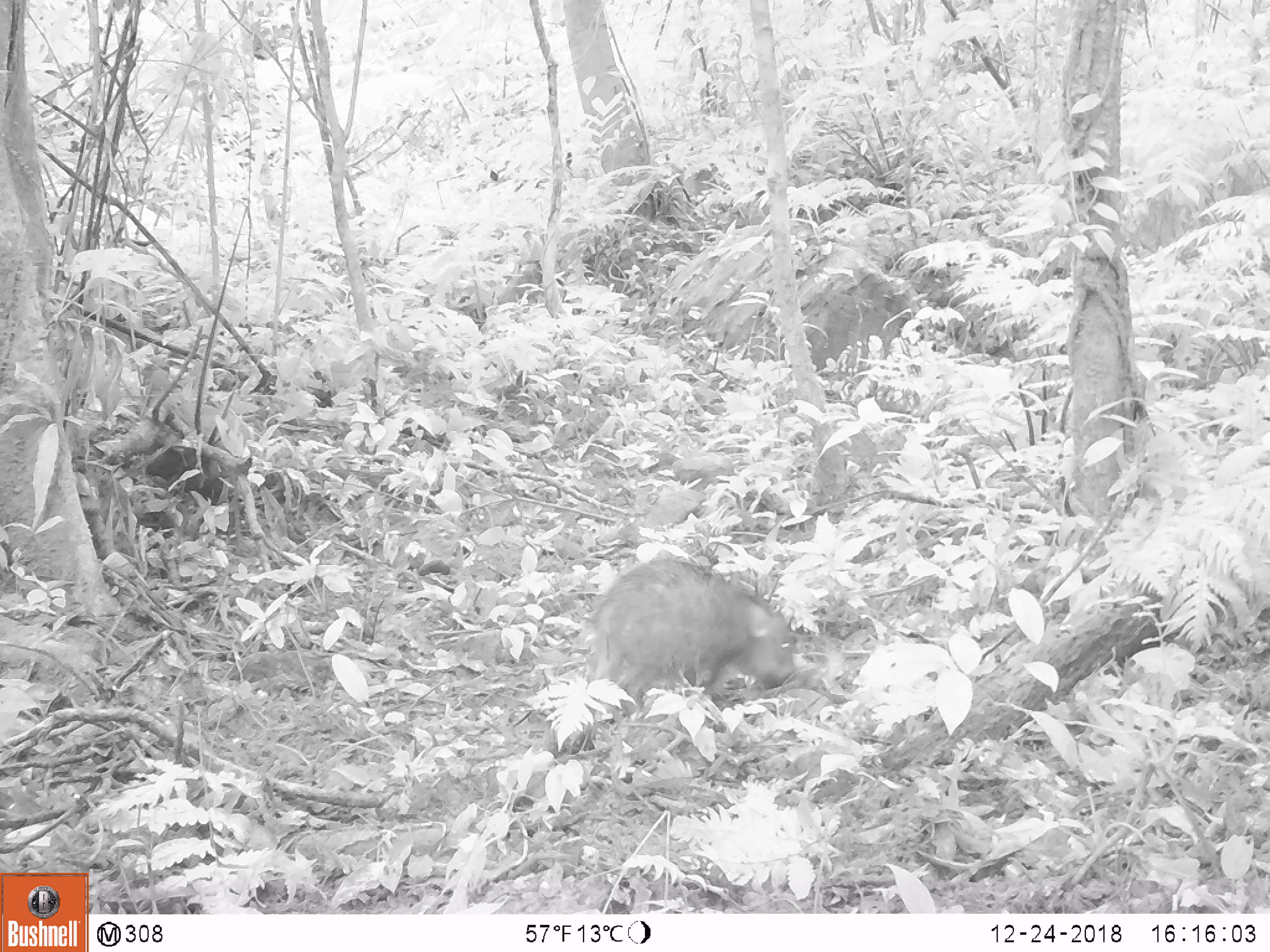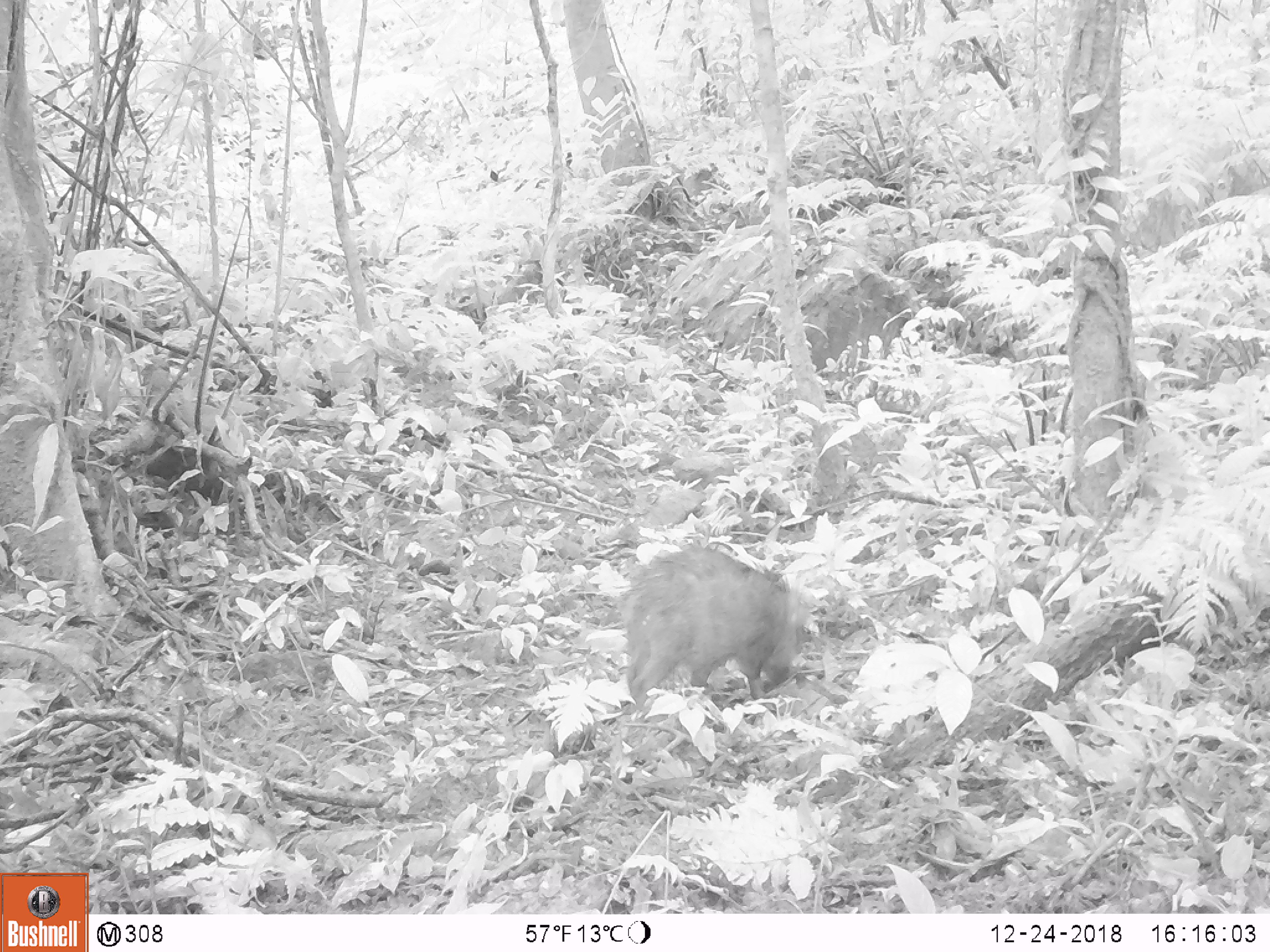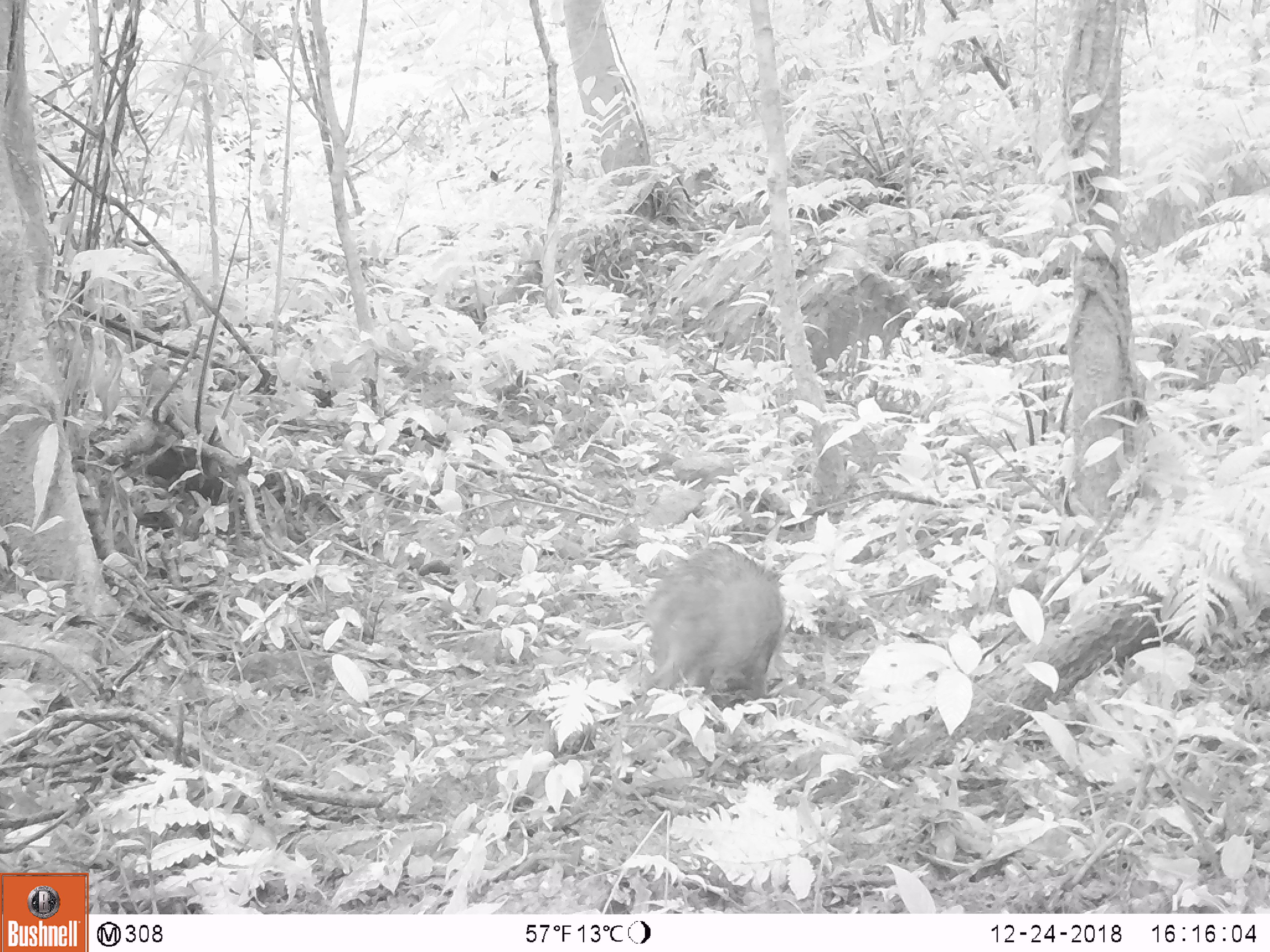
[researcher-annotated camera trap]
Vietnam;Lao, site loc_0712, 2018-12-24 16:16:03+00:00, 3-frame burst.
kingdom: Animalia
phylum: Chordata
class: Mammalia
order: Artiodactyla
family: Suidae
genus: Sus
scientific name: Sus scrofa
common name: eurasian wild pig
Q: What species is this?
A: Eurasian wild pig (Sus scrofa).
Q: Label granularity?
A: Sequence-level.